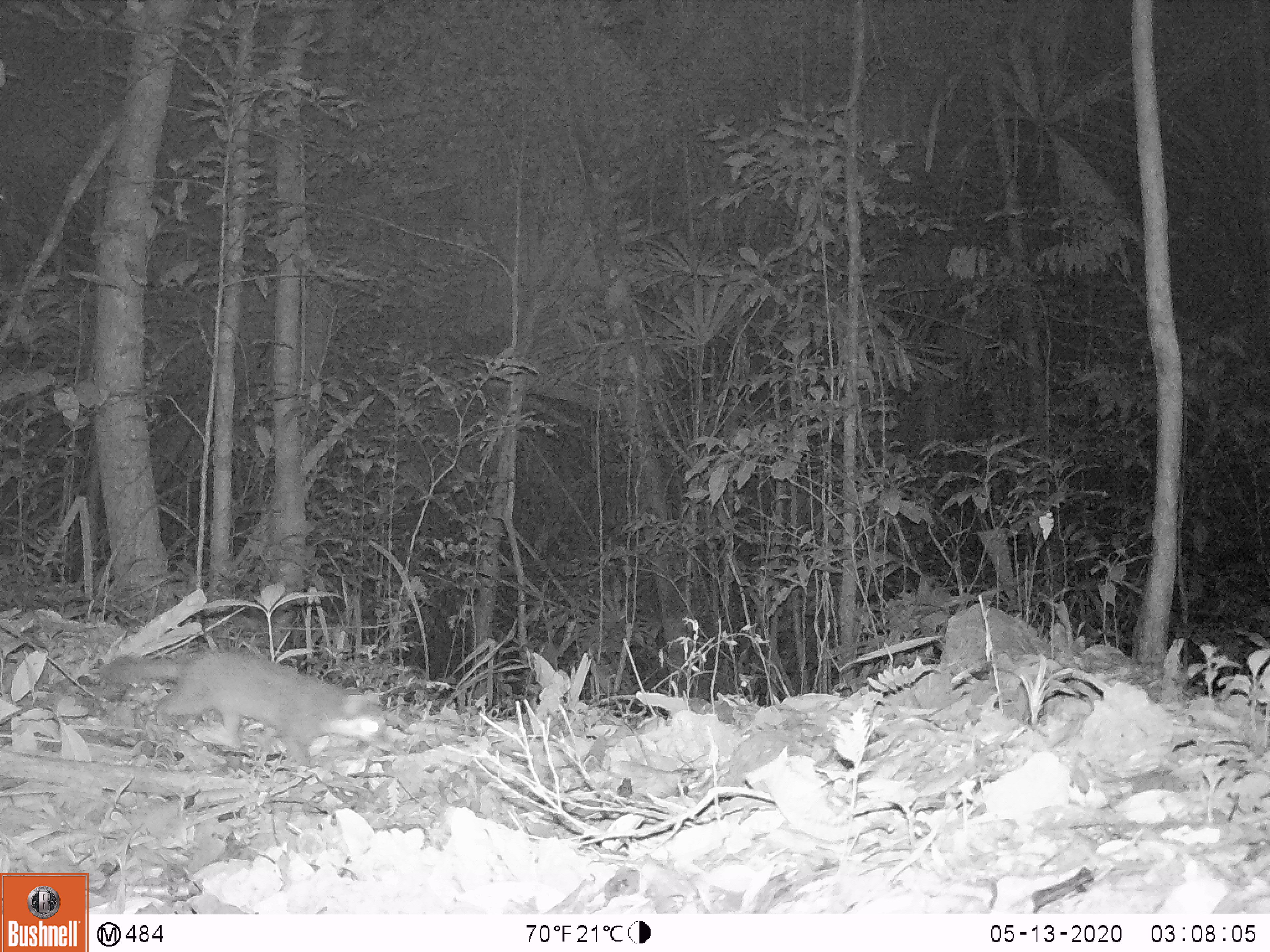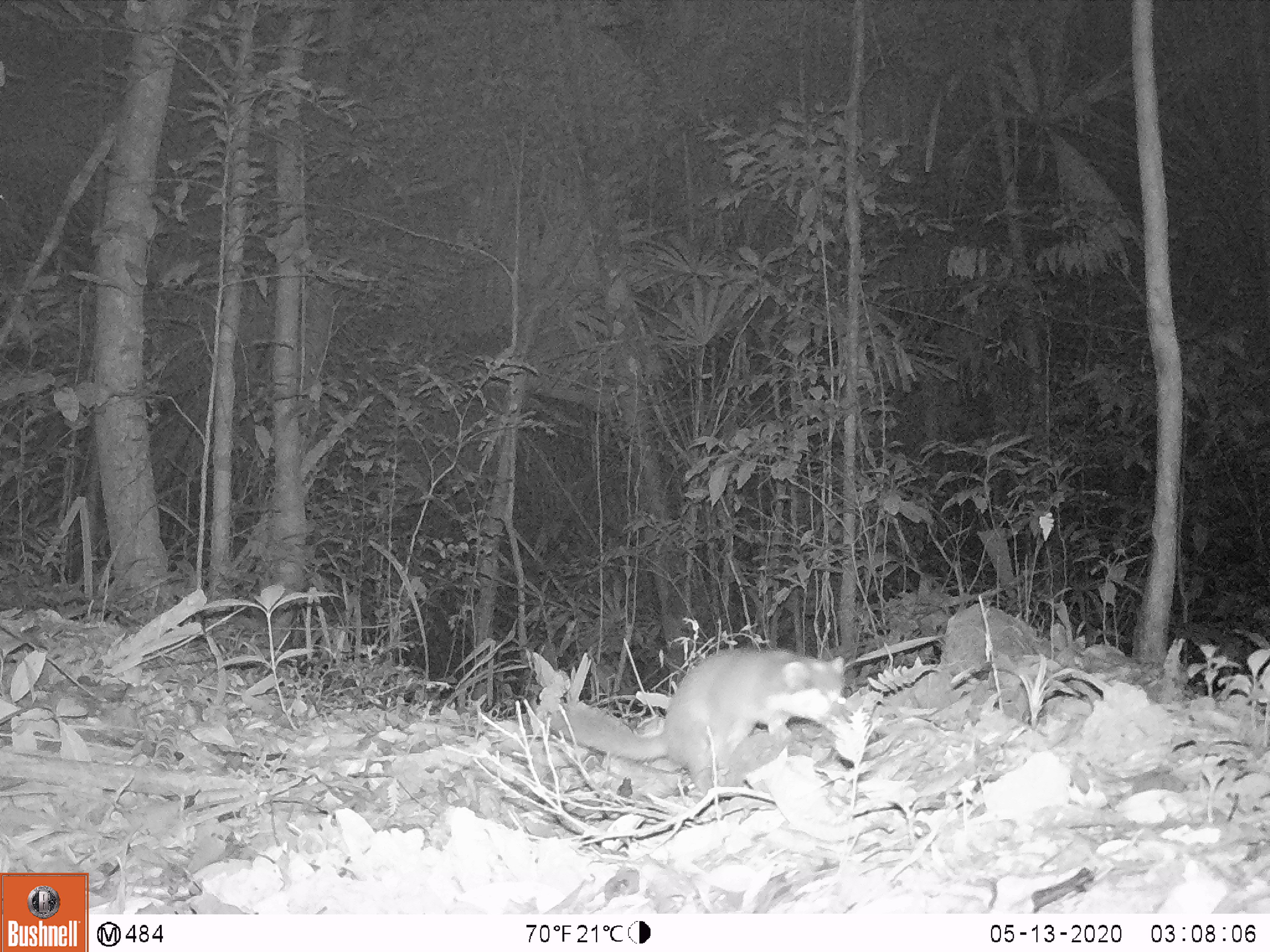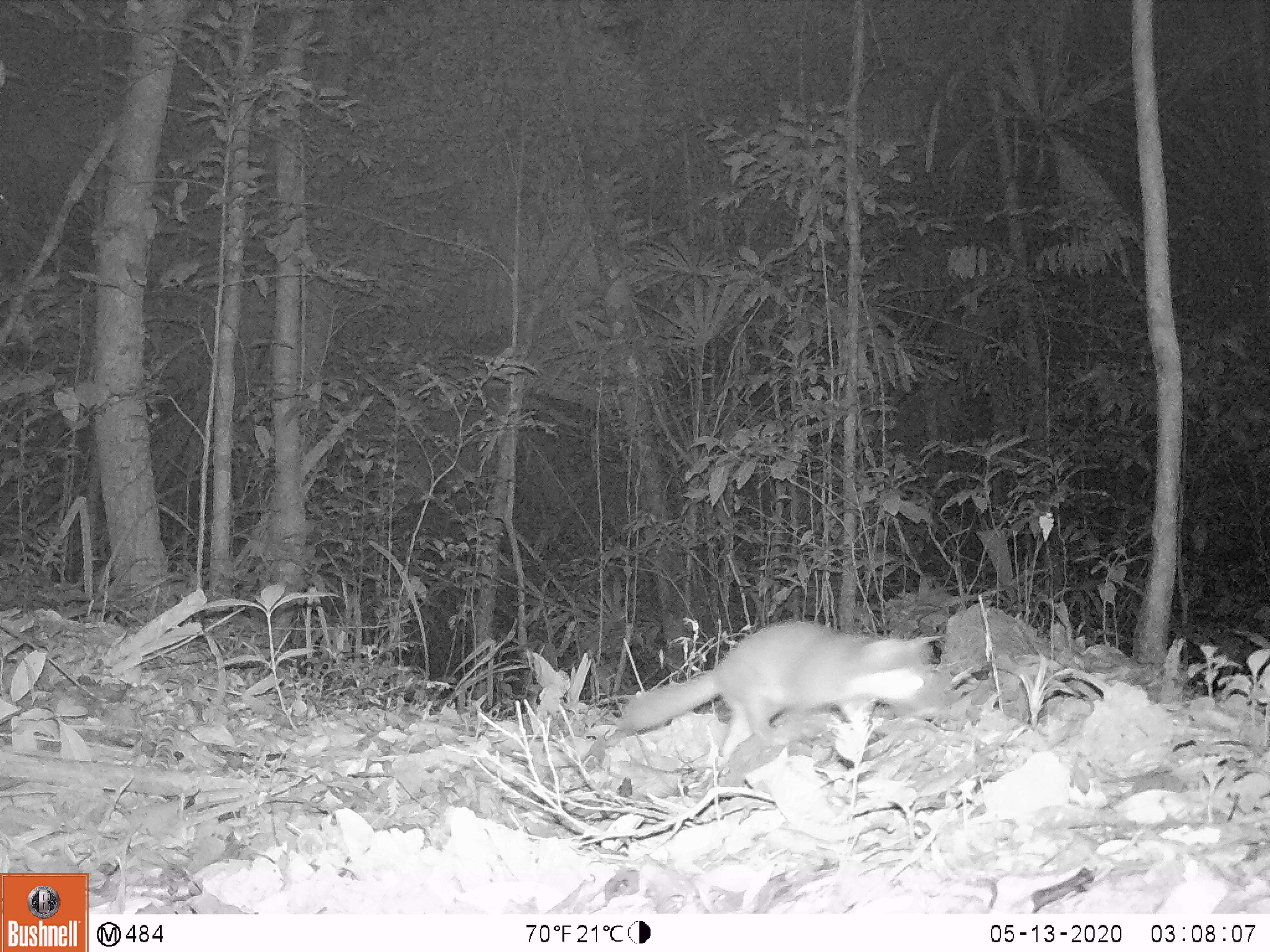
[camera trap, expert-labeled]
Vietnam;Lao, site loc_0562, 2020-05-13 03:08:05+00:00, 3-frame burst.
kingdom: Animalia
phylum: Chordata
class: Mammalia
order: Carnivora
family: Mustelidae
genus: Melogale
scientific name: Melogale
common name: ferret badger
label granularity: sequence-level